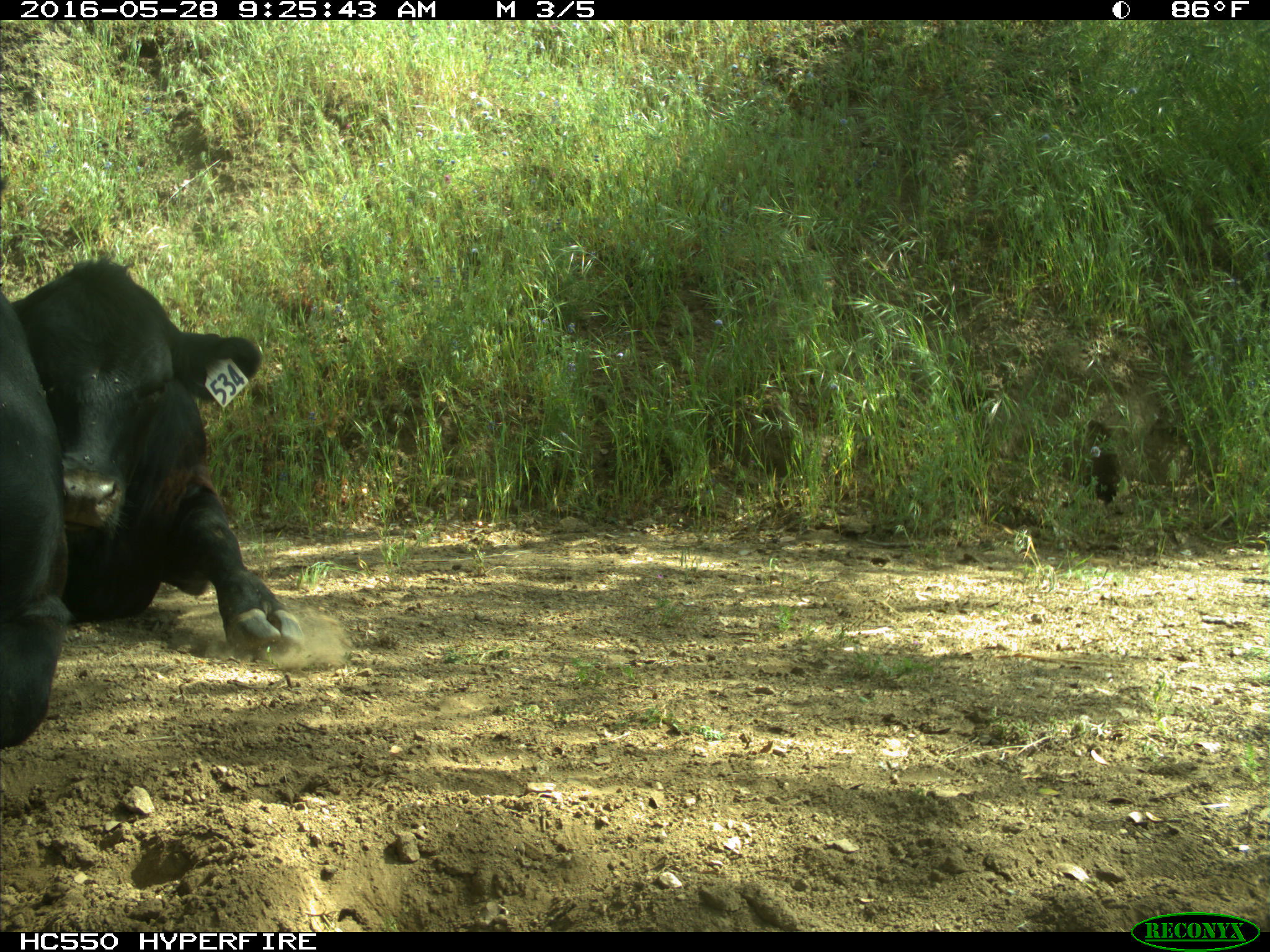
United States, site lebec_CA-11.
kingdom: Animalia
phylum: Chordata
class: Mammalia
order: Artiodactyla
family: Bovidae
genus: Bos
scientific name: Bos taurus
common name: domestic cow